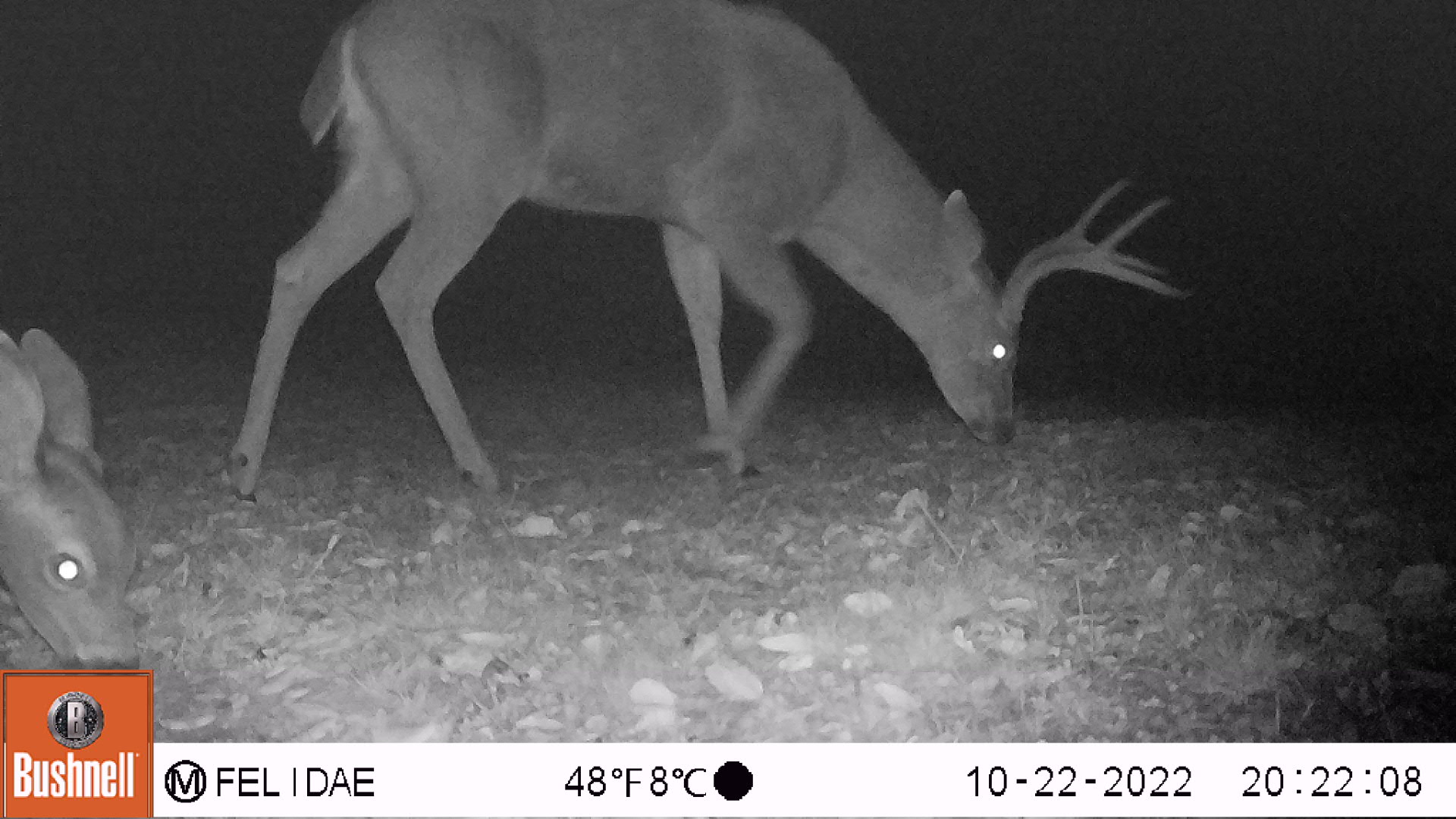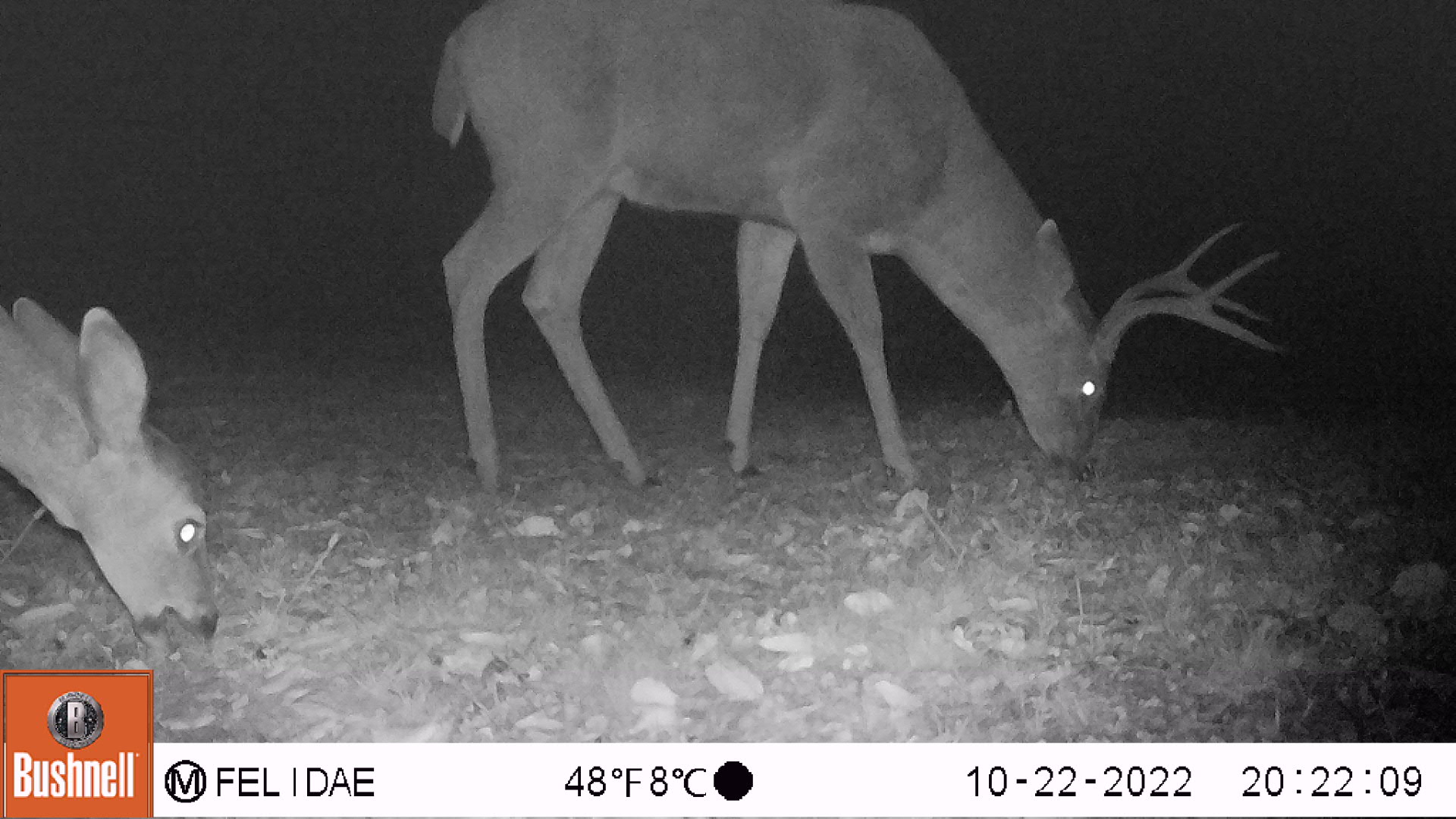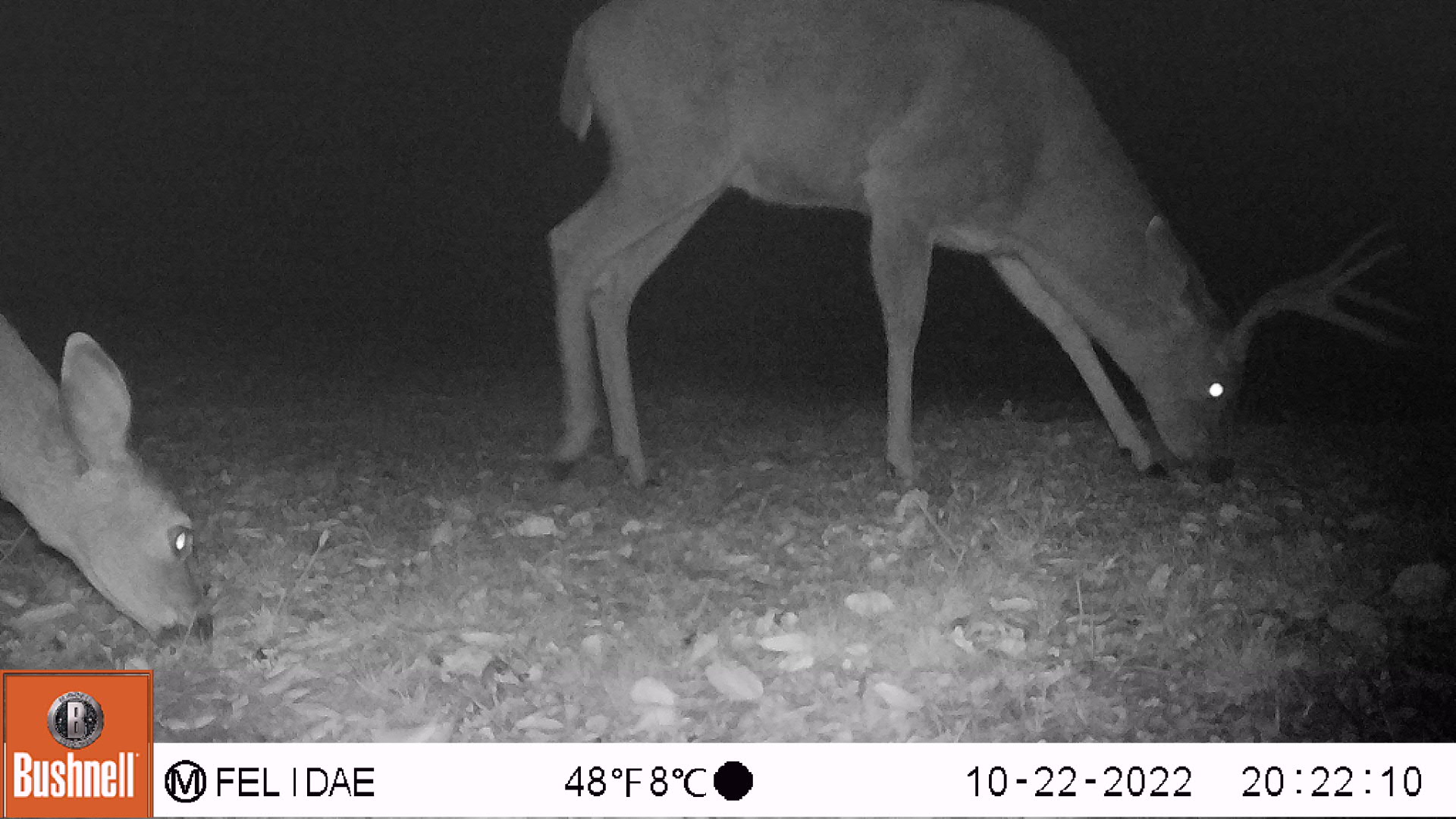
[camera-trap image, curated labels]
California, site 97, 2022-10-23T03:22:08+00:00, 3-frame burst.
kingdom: Animalia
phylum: Chordata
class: Mammalia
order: Artiodactyla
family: Cervidae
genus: Odocoileus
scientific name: Odocoileus hemionus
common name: mule deer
Mule deer (Odocoileus hemionus).